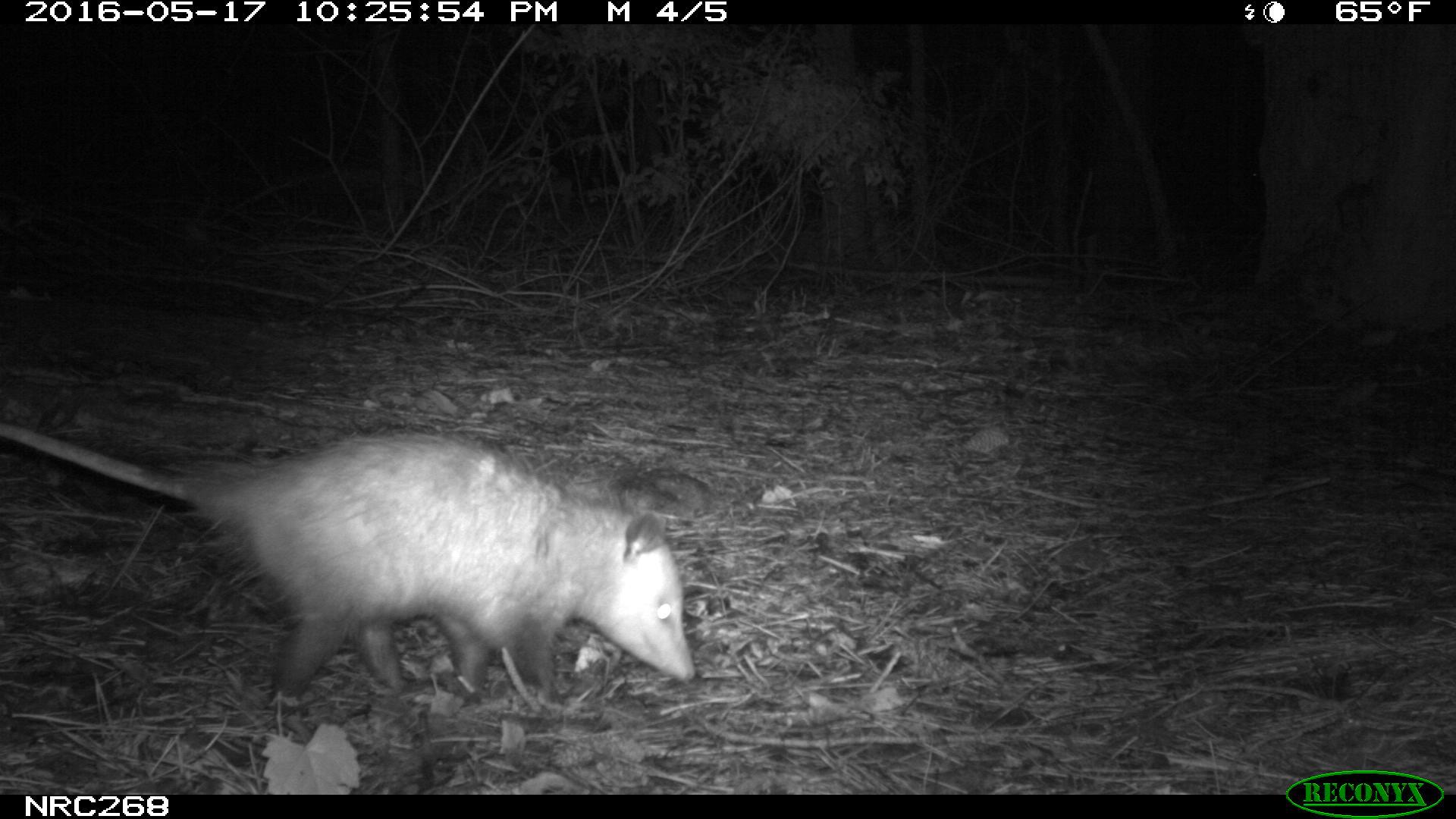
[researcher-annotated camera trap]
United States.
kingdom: Animalia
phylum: Chordata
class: Mammalia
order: Didelphimorphia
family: Didelphidae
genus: Didelphis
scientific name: Didelphis virginiana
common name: virginia opossum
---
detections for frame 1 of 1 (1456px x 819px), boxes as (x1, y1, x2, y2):
Virginia Opossum: (0, 411, 700, 733)